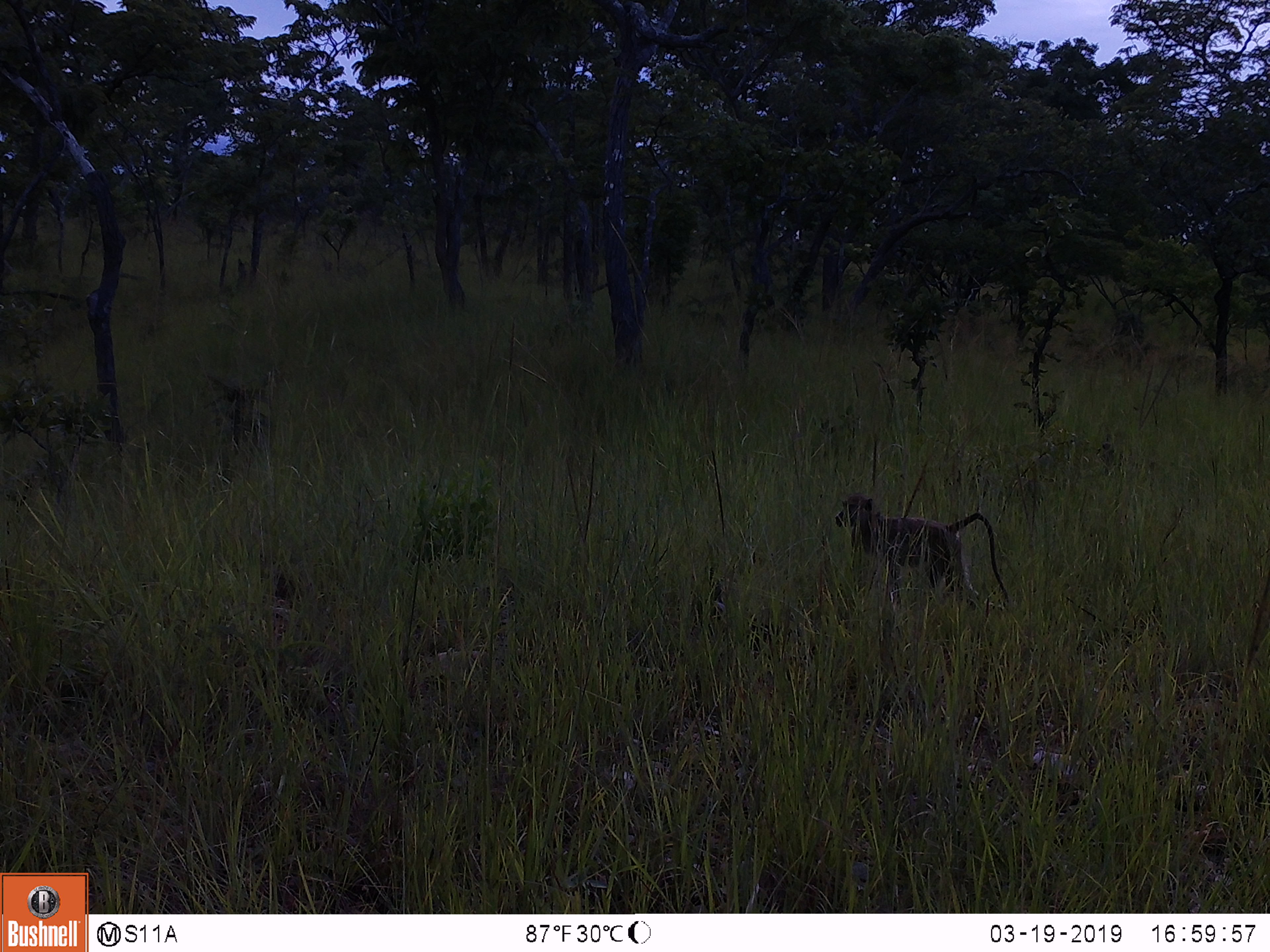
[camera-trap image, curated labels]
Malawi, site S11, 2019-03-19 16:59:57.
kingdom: Animalia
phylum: Chordata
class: Mammalia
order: Primates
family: Cercopithecidae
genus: Papio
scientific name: Papio cynocephalus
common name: yellow baboon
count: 1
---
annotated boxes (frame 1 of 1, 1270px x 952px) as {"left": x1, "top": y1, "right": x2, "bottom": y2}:
yellow baboon: {"left": 824, "top": 478, "right": 1020, "bottom": 631}